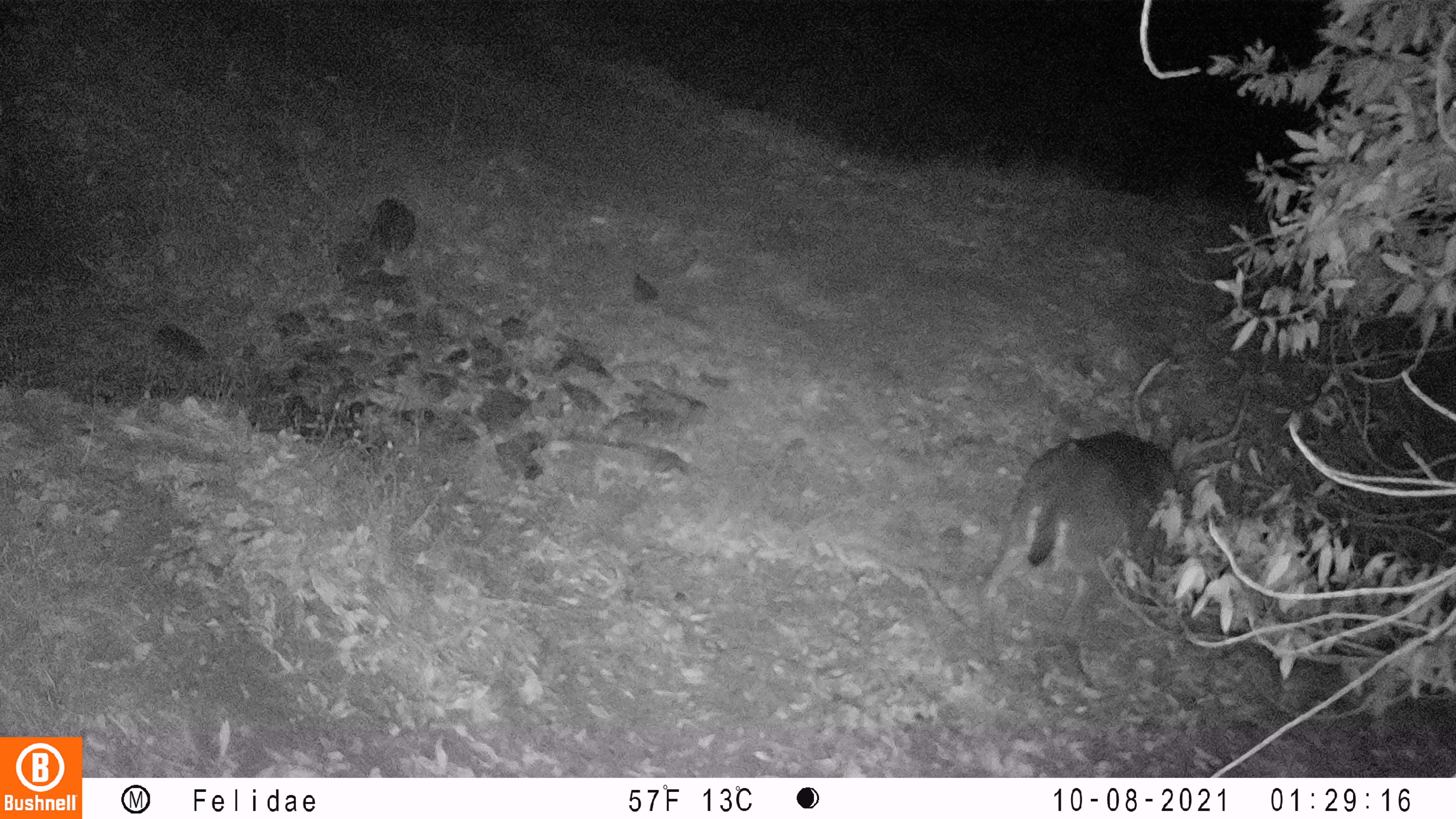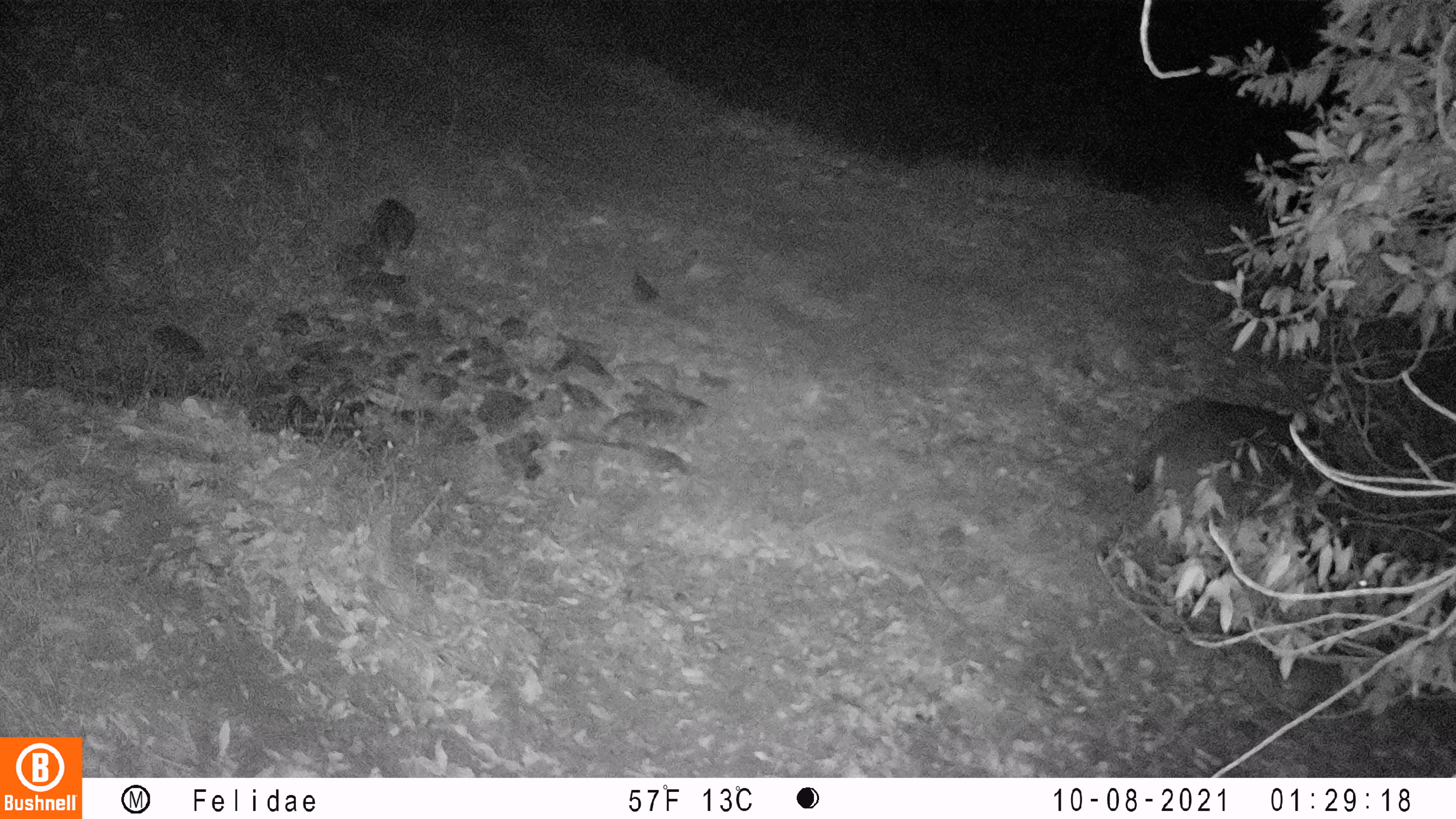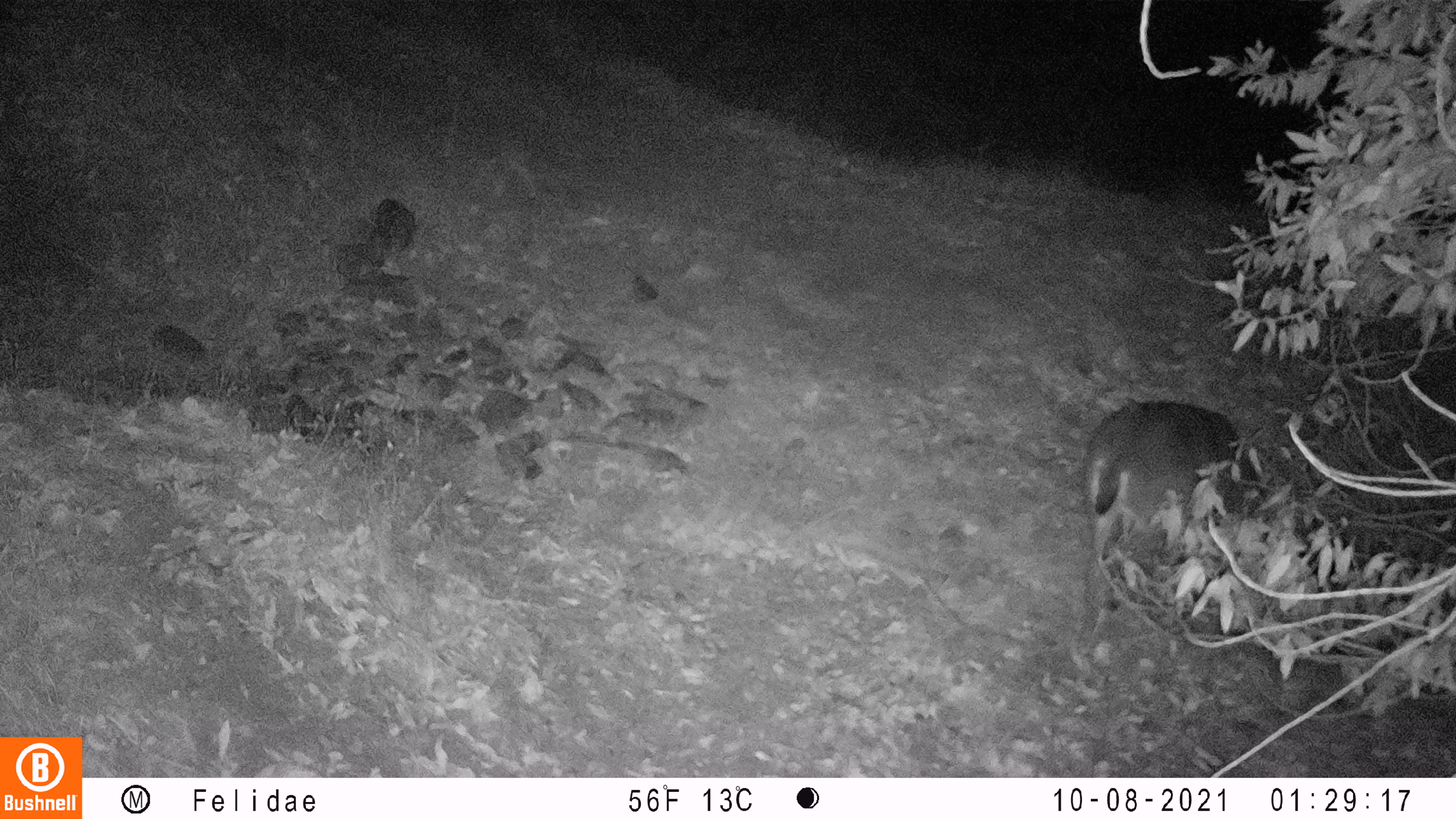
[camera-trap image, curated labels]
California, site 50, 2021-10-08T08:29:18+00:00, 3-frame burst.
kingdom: Animalia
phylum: Chordata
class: Mammalia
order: Artiodactyla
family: Cervidae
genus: Odocoileus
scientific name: Odocoileus hemionus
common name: mule deer